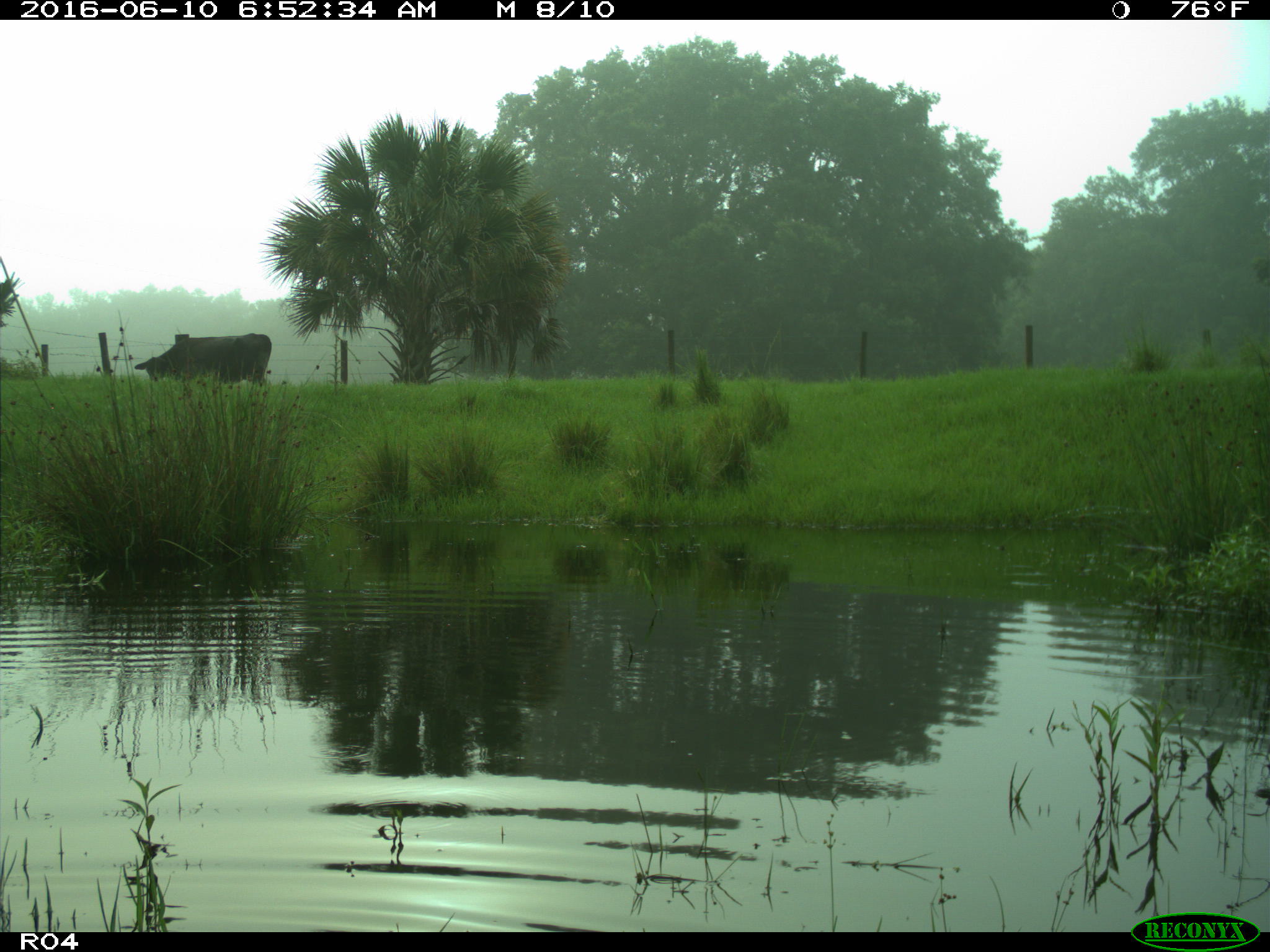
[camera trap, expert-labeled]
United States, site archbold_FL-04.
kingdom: Animalia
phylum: Chordata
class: Mammalia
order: Artiodactyla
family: Bovidae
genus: Bos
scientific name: Bos taurus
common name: domestic cow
Bos taurus (domestic cow).